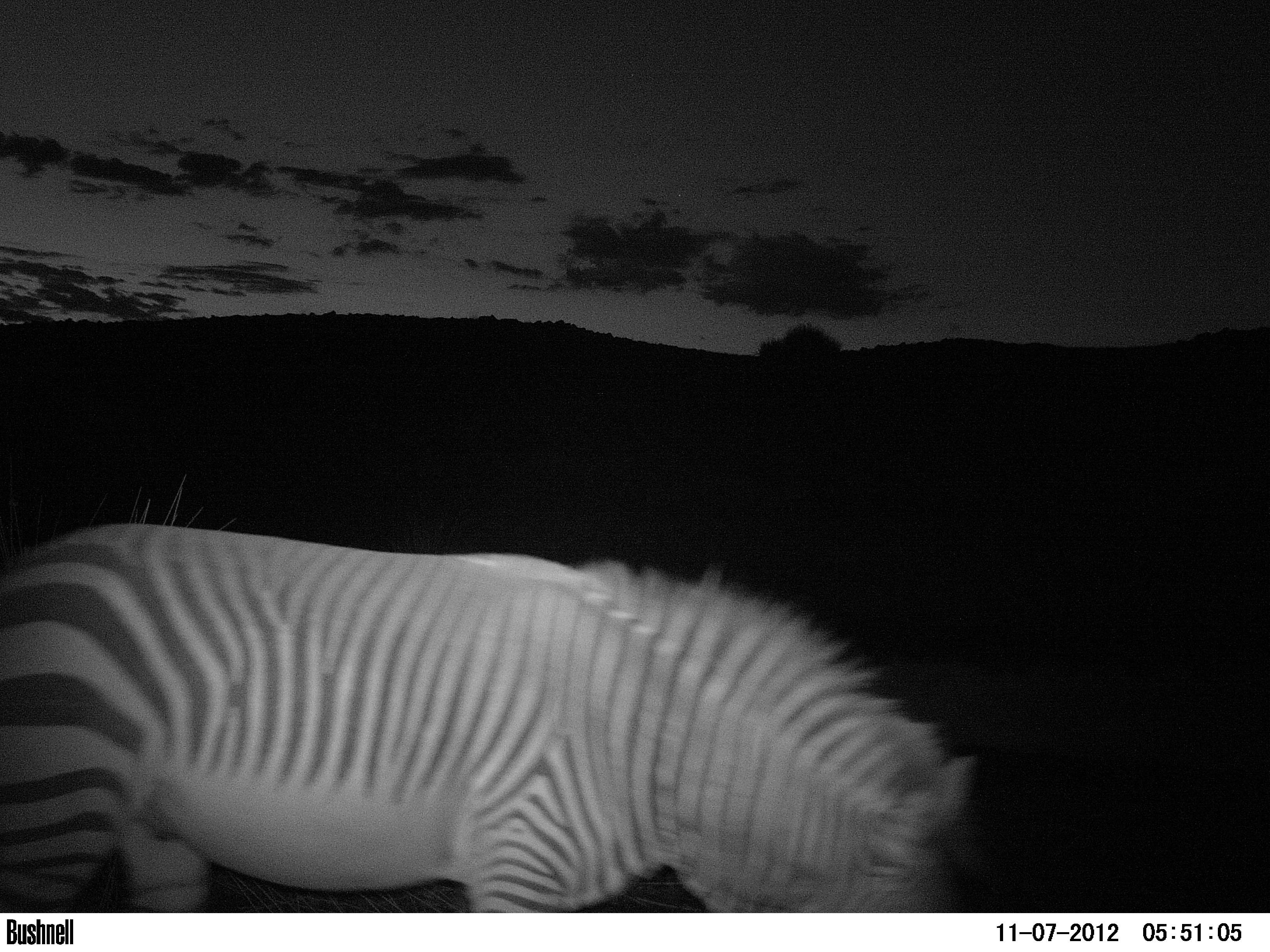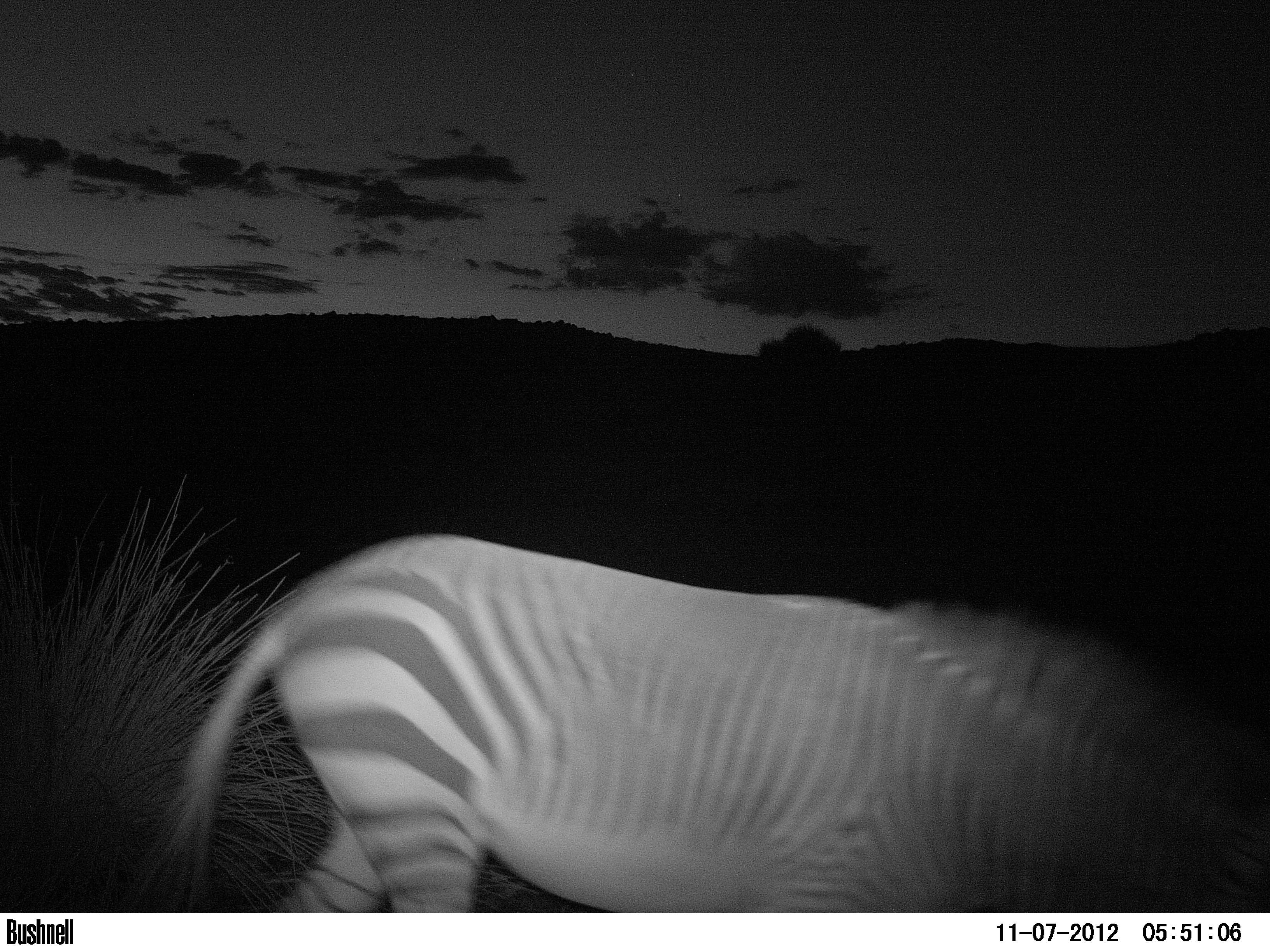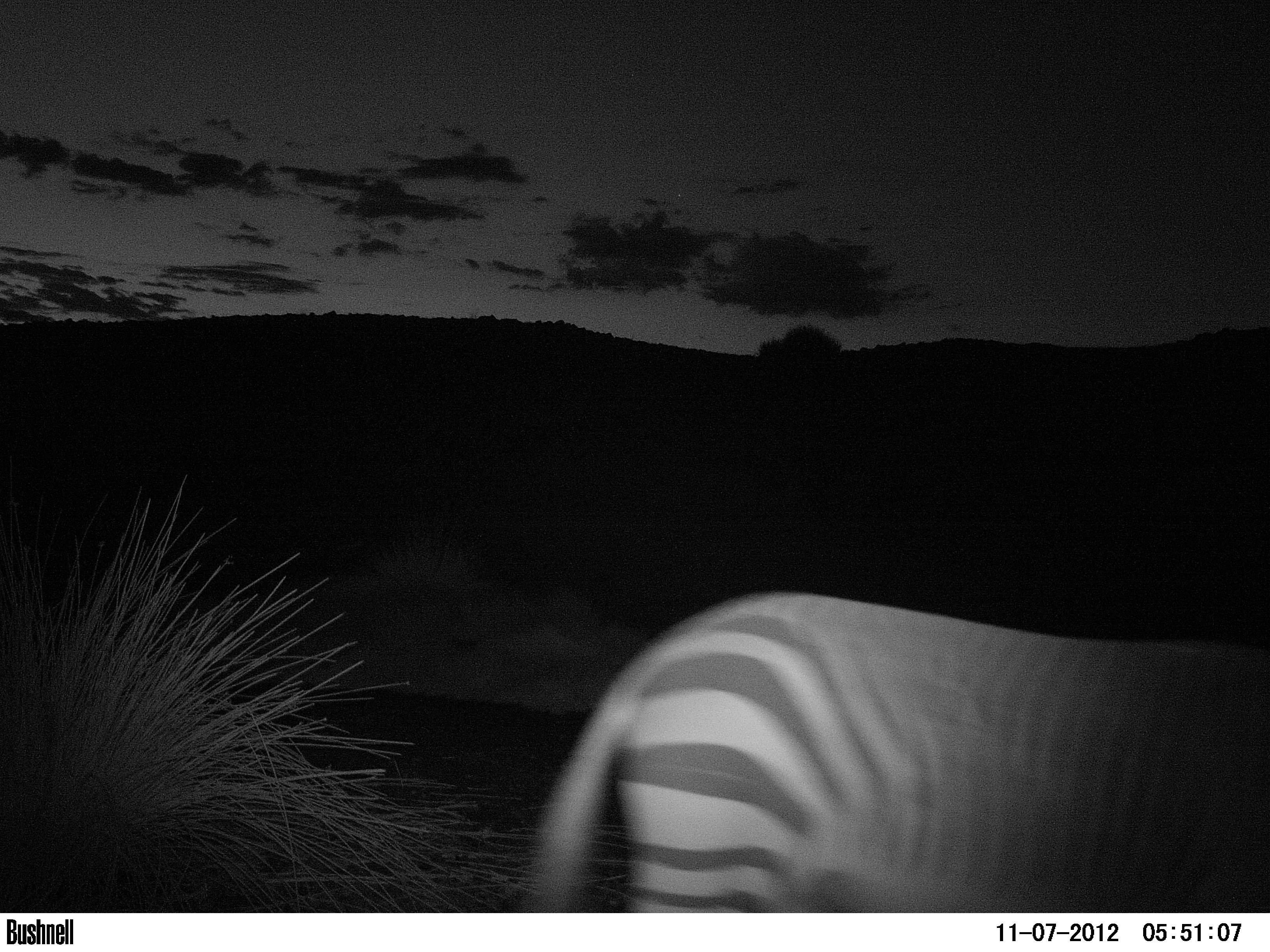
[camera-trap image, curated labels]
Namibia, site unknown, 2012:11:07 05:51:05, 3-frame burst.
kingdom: Animalia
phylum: Chordata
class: Mammalia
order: Perissodactyla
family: Equidae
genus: Equus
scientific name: Equus zebra hartmannae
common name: hartmann's mountain zebra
Equus zebra hartmannae (hartmann's mountain zebra).